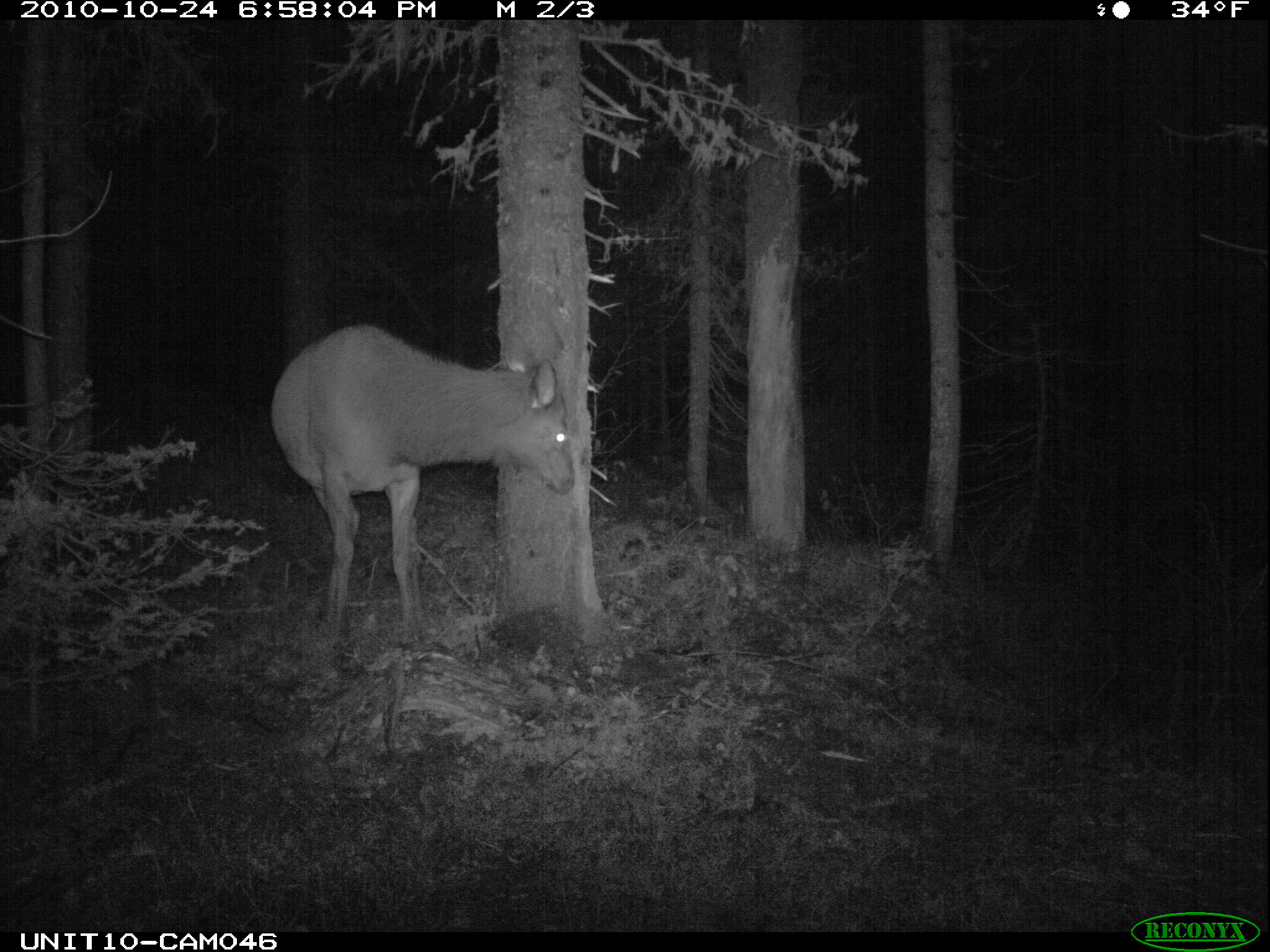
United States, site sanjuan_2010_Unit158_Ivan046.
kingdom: Animalia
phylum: Chordata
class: Mammalia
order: Artiodactyla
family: Cervidae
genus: Cervus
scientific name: Cervus elaphus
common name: red deer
Cervus elaphus (red deer).